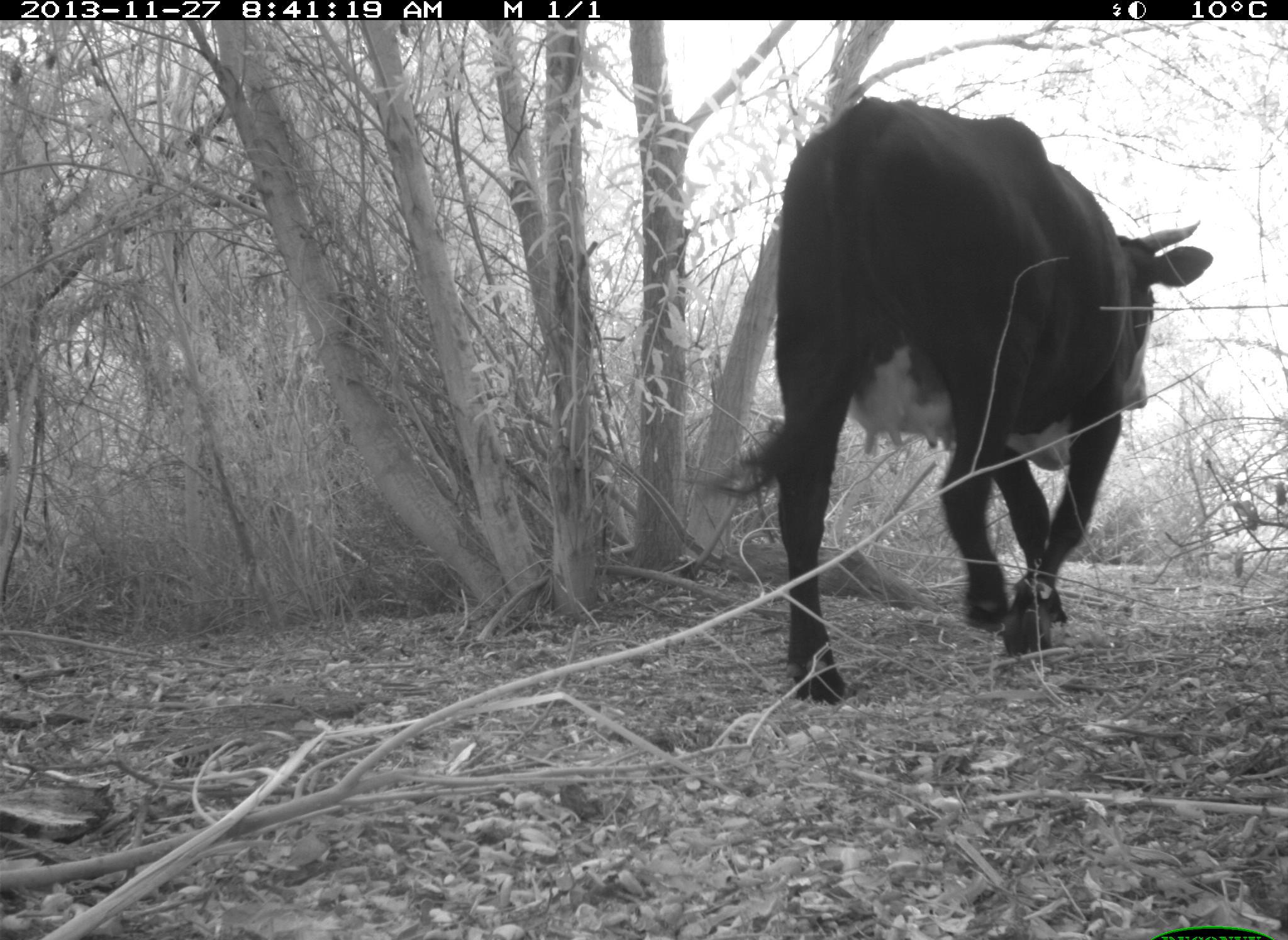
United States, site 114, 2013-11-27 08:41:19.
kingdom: Animalia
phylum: Chordata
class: Mammalia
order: Artiodactyla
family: Bovidae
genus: Bos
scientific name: Bos taurus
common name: cow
Cow (Bos taurus).